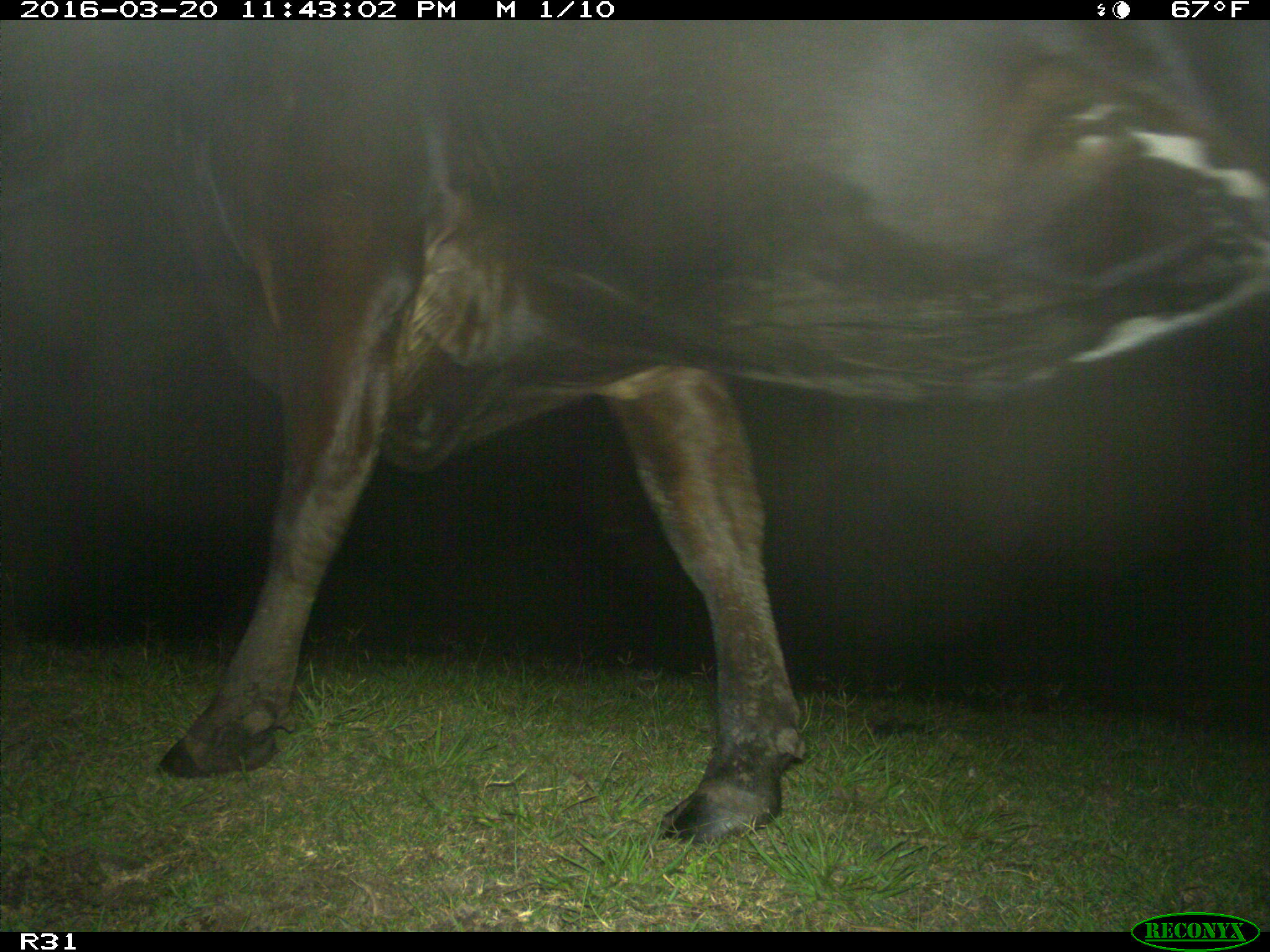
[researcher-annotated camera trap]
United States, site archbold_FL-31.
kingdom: Animalia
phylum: Chordata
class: Mammalia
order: Artiodactyla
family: Bovidae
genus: Bos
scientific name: Bos taurus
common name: domestic cow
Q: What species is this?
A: Bos taurus (domestic cow).